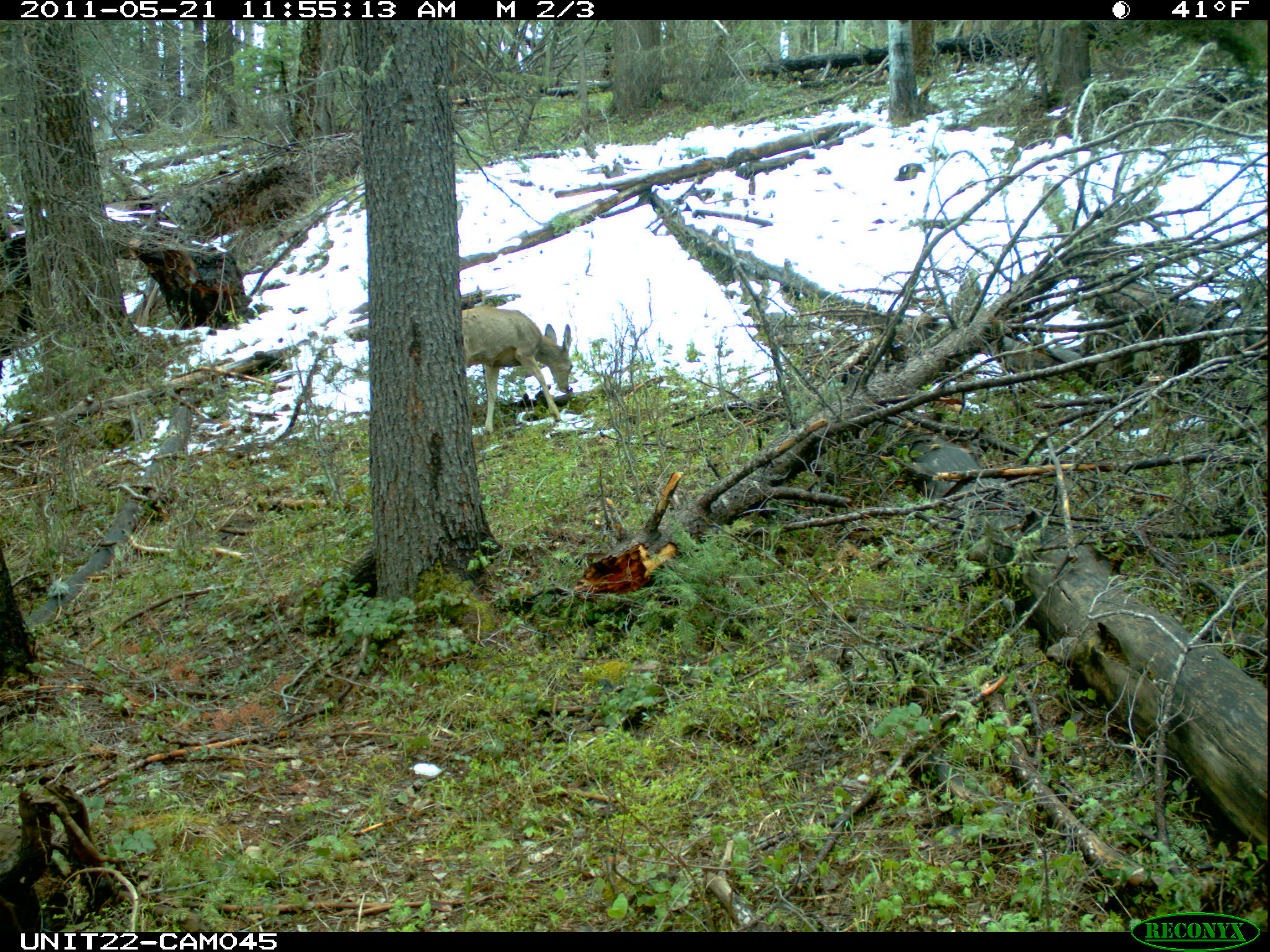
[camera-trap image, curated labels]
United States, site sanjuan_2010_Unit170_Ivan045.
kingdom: Animalia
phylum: Chordata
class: Mammalia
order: Artiodactyla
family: Cervidae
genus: Odocoileus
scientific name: Odocoileus hemionus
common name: mule deer